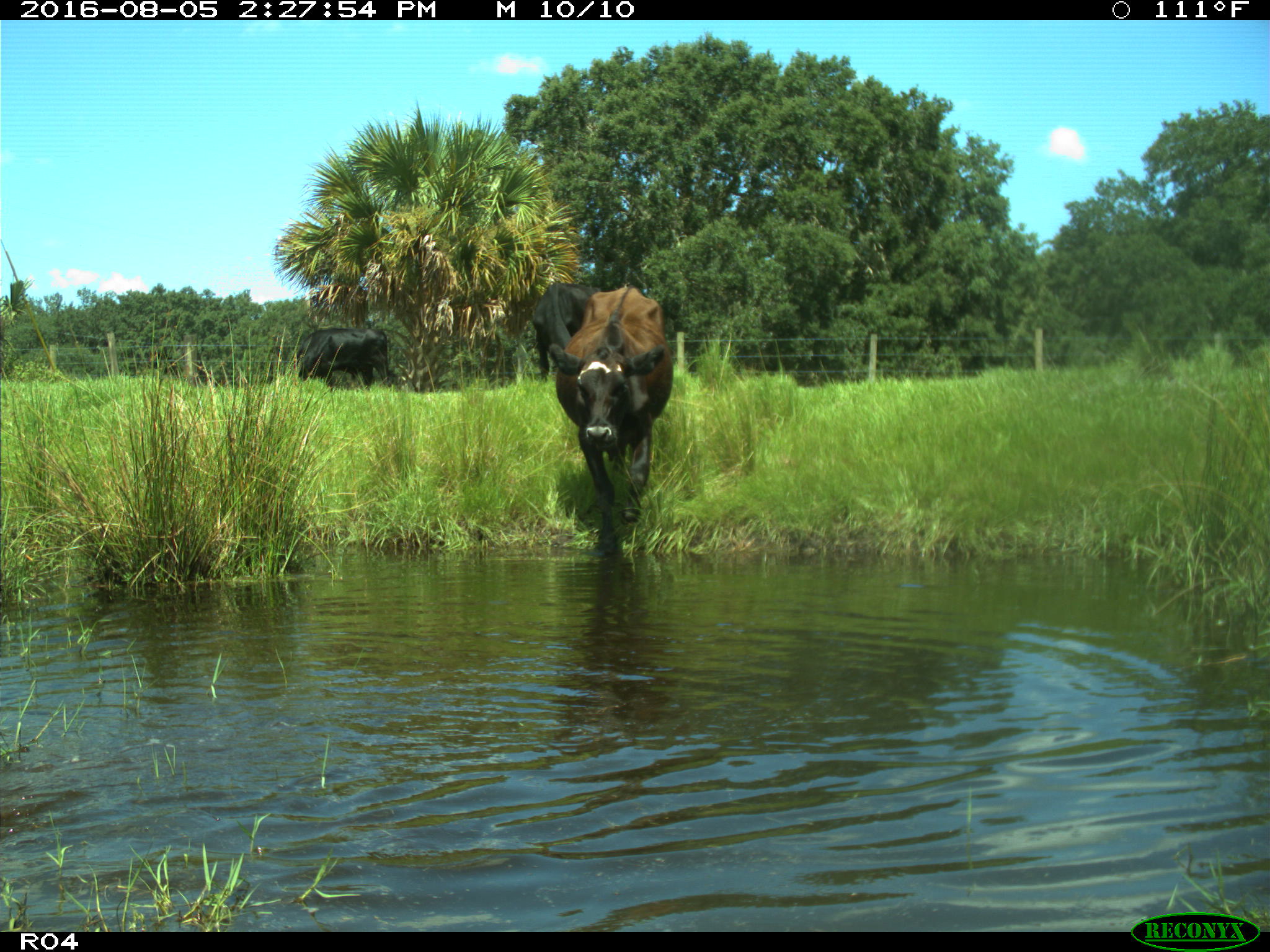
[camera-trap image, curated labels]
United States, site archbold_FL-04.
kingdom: Animalia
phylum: Chordata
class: Mammalia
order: Artiodactyla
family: Bovidae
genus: Bos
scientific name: Bos taurus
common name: domestic cow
Bos taurus (domestic cow).